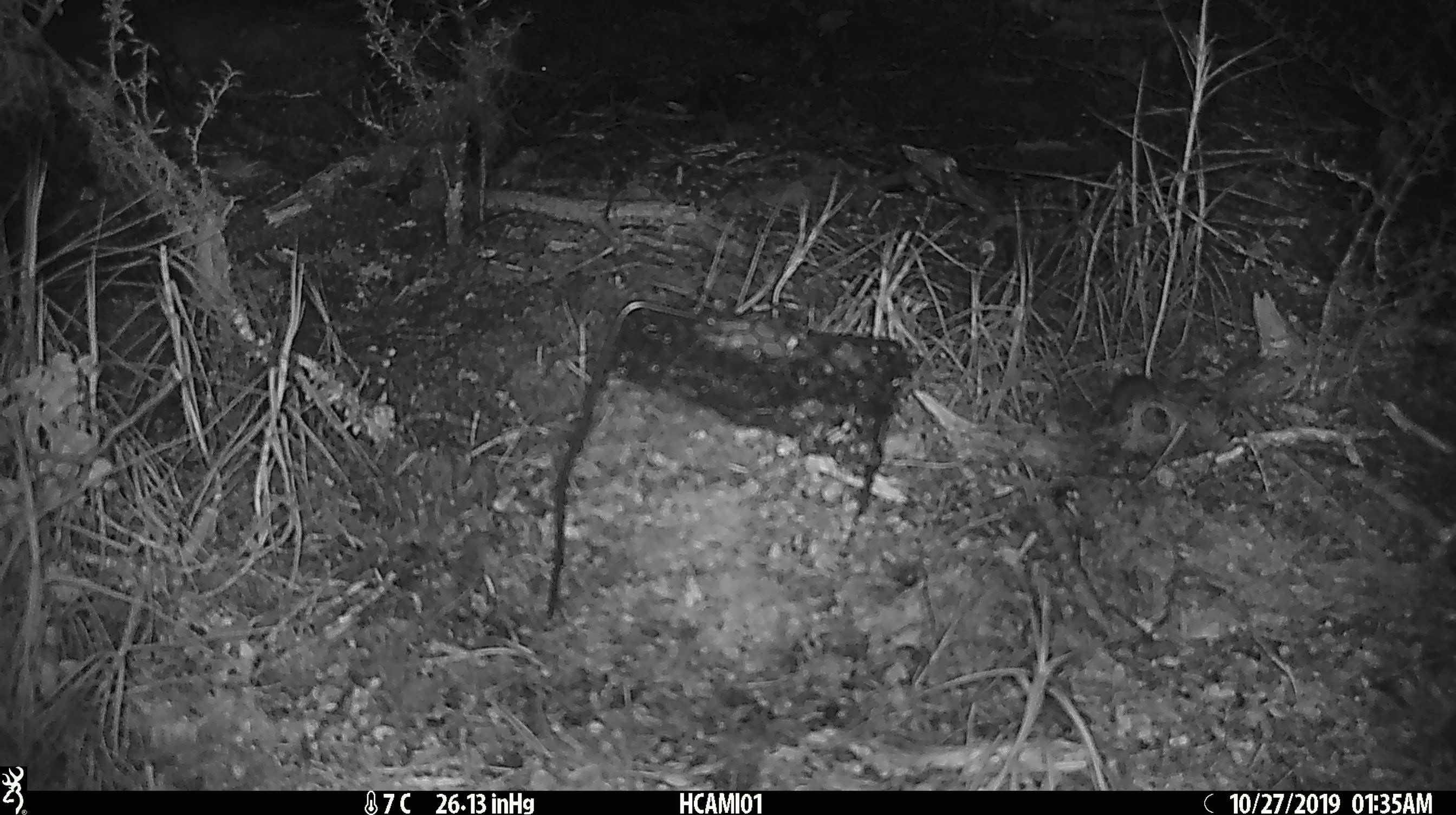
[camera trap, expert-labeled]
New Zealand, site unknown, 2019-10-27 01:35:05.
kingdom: Animalia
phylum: Chordata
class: Mammalia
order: Rodentia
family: Muridae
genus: Mus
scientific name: Mus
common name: mouse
Mouse (Mus).